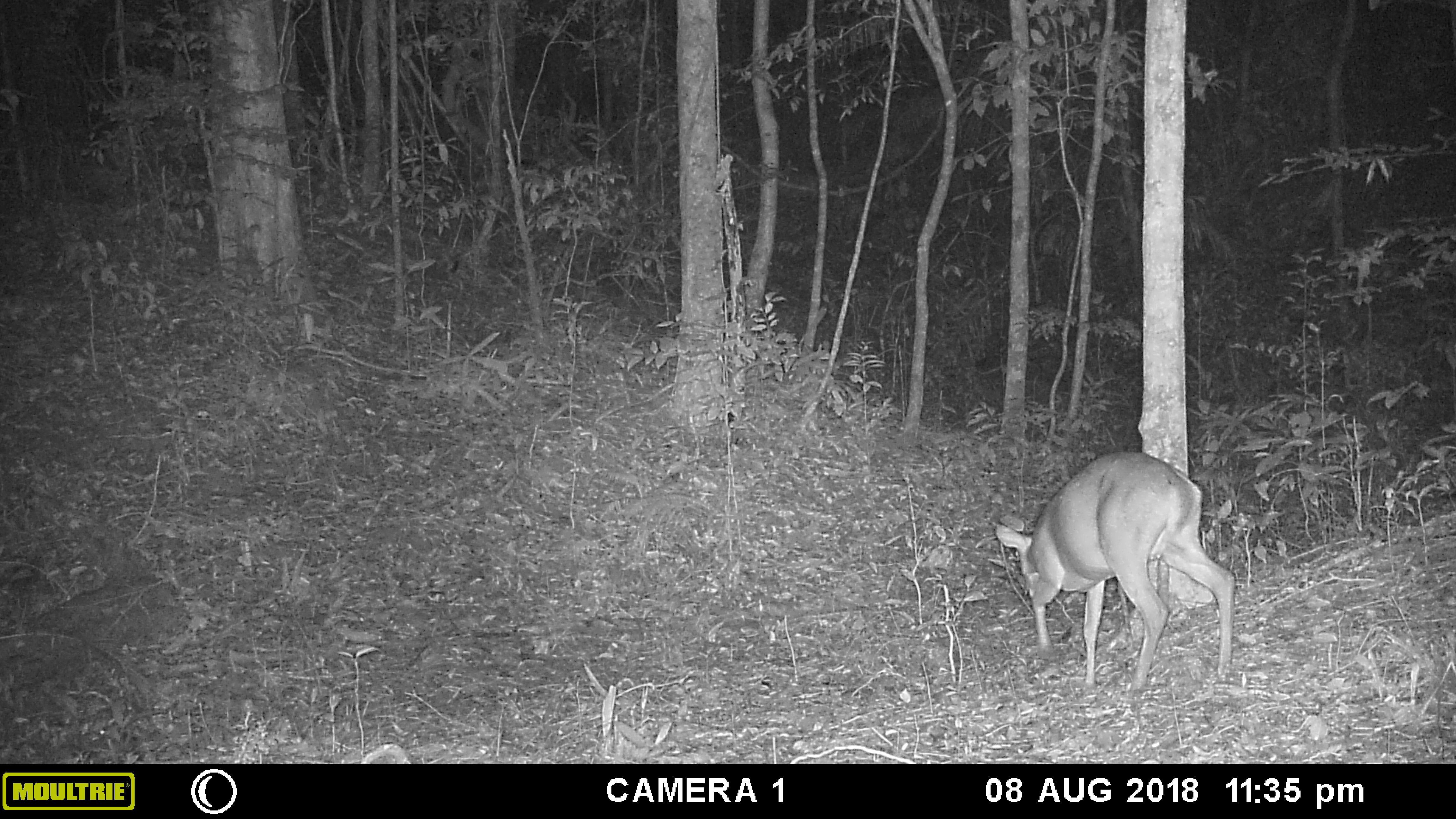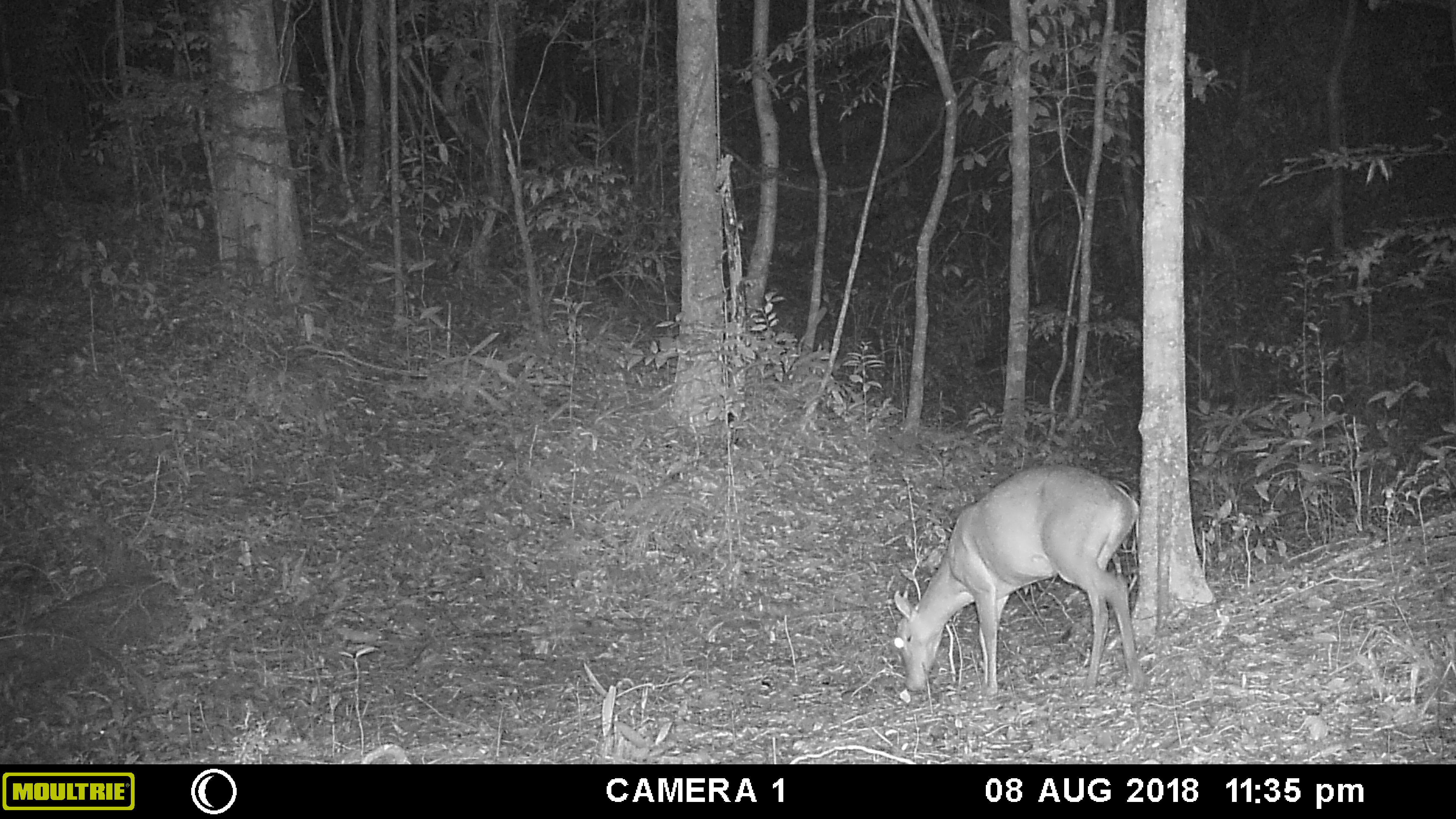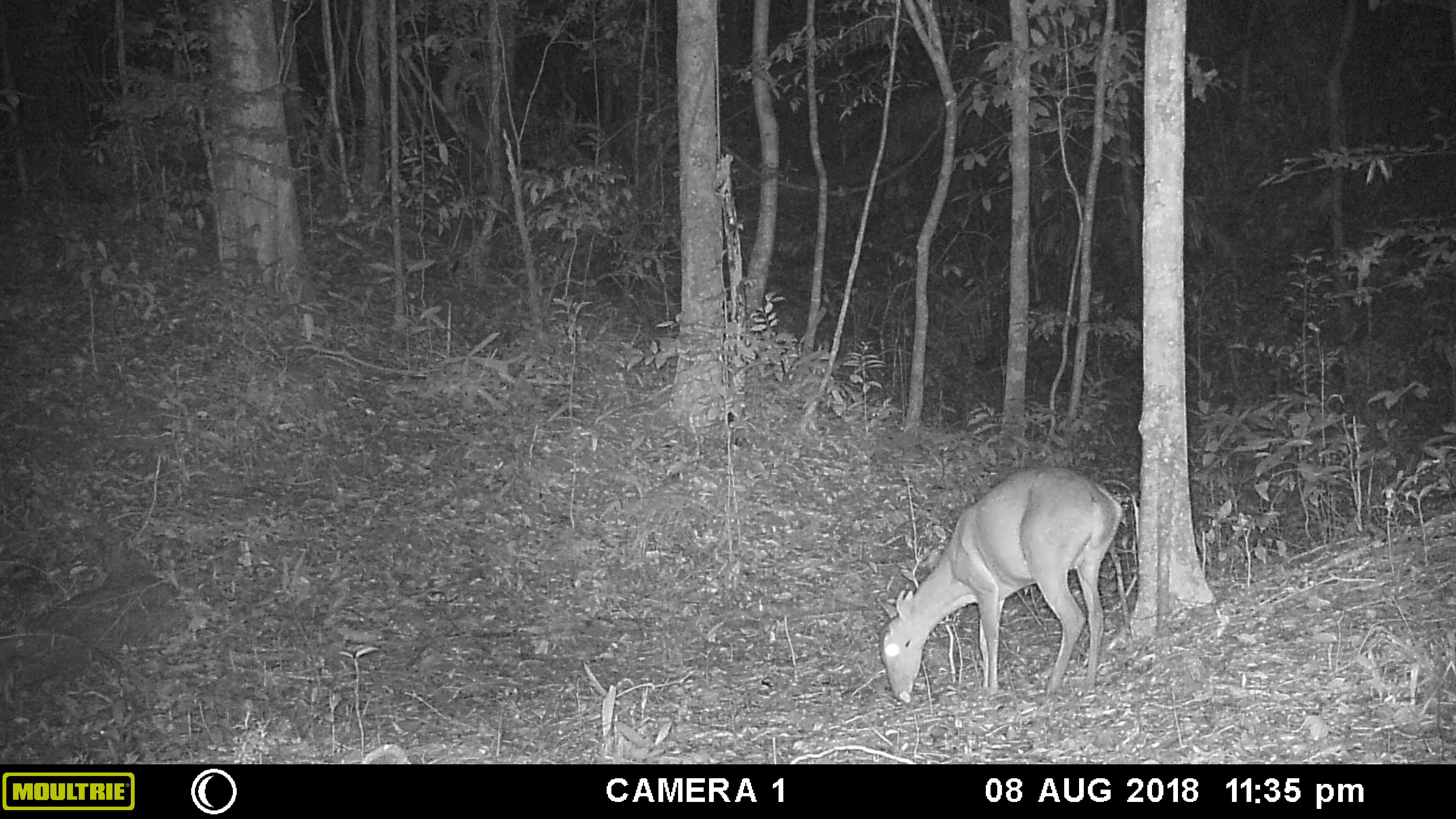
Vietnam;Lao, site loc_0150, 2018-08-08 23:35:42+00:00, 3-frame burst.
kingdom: Animalia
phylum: Chordata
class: Mammalia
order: Artiodactyla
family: Cervidae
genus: Muntiacus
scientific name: Muntiacus vuquangensis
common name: large-antlered muntjac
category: large antlered muntjac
Large antlered muntjac (large-antlered muntjac) (Muntiacus vuquangensis). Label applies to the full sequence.